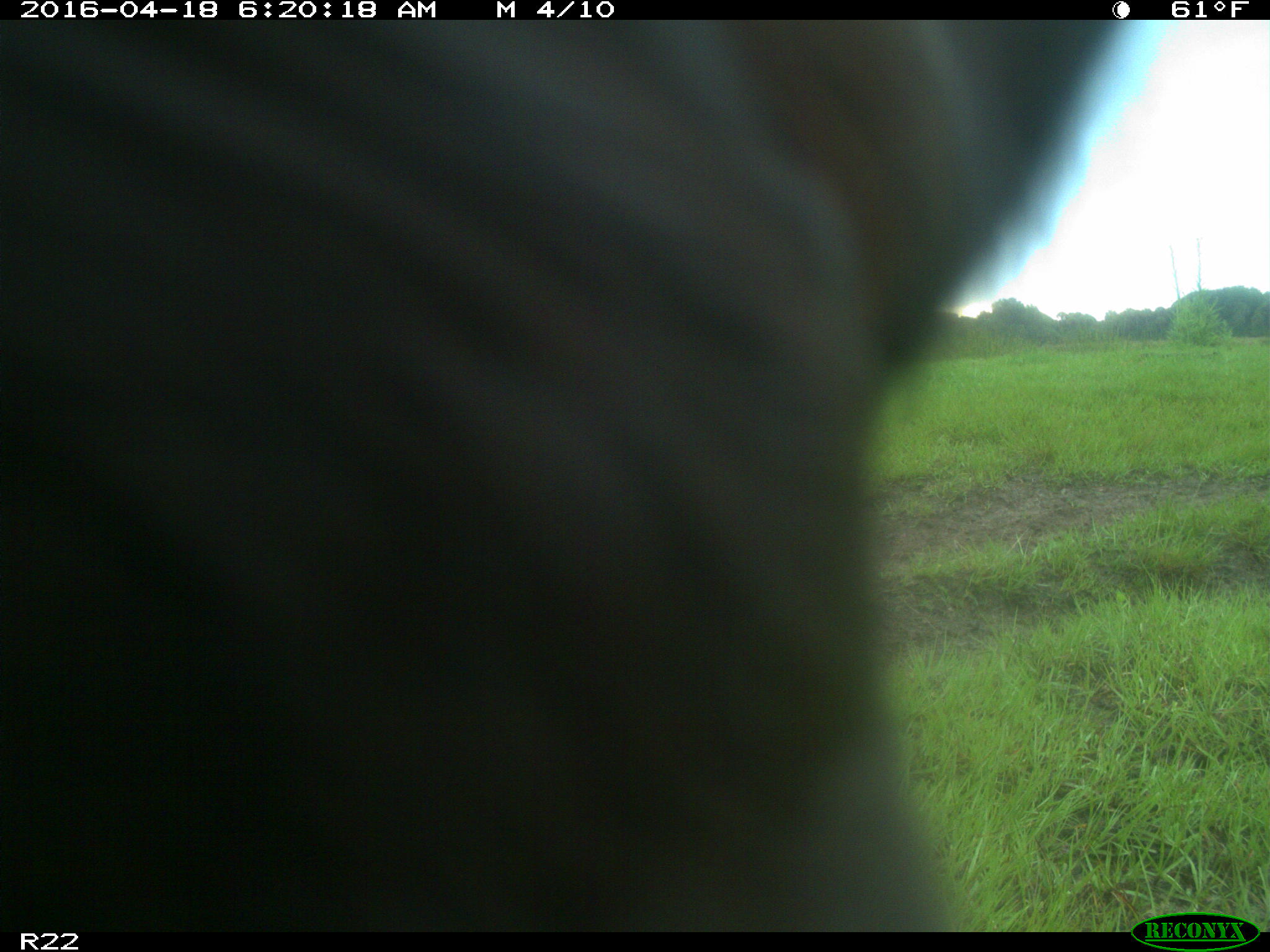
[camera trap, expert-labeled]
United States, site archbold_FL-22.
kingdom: Animalia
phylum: Chordata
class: Mammalia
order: Artiodactyla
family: Bovidae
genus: Bos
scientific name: Bos taurus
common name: domestic cow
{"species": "Bos taurus (domestic cow)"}